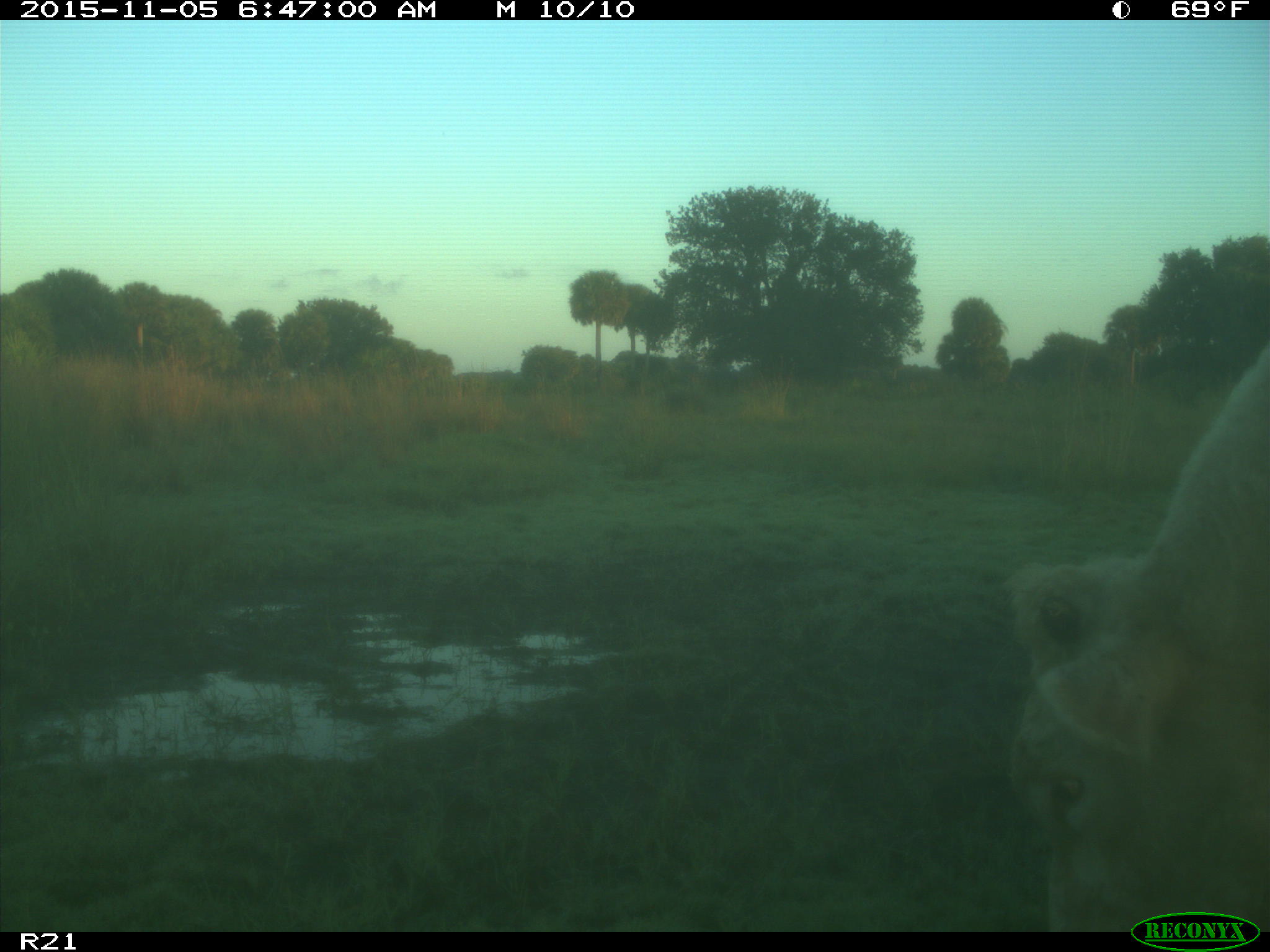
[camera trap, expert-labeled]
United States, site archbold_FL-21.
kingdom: Animalia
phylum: Chordata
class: Mammalia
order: Artiodactyla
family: Bovidae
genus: Bos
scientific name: Bos taurus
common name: domestic cow